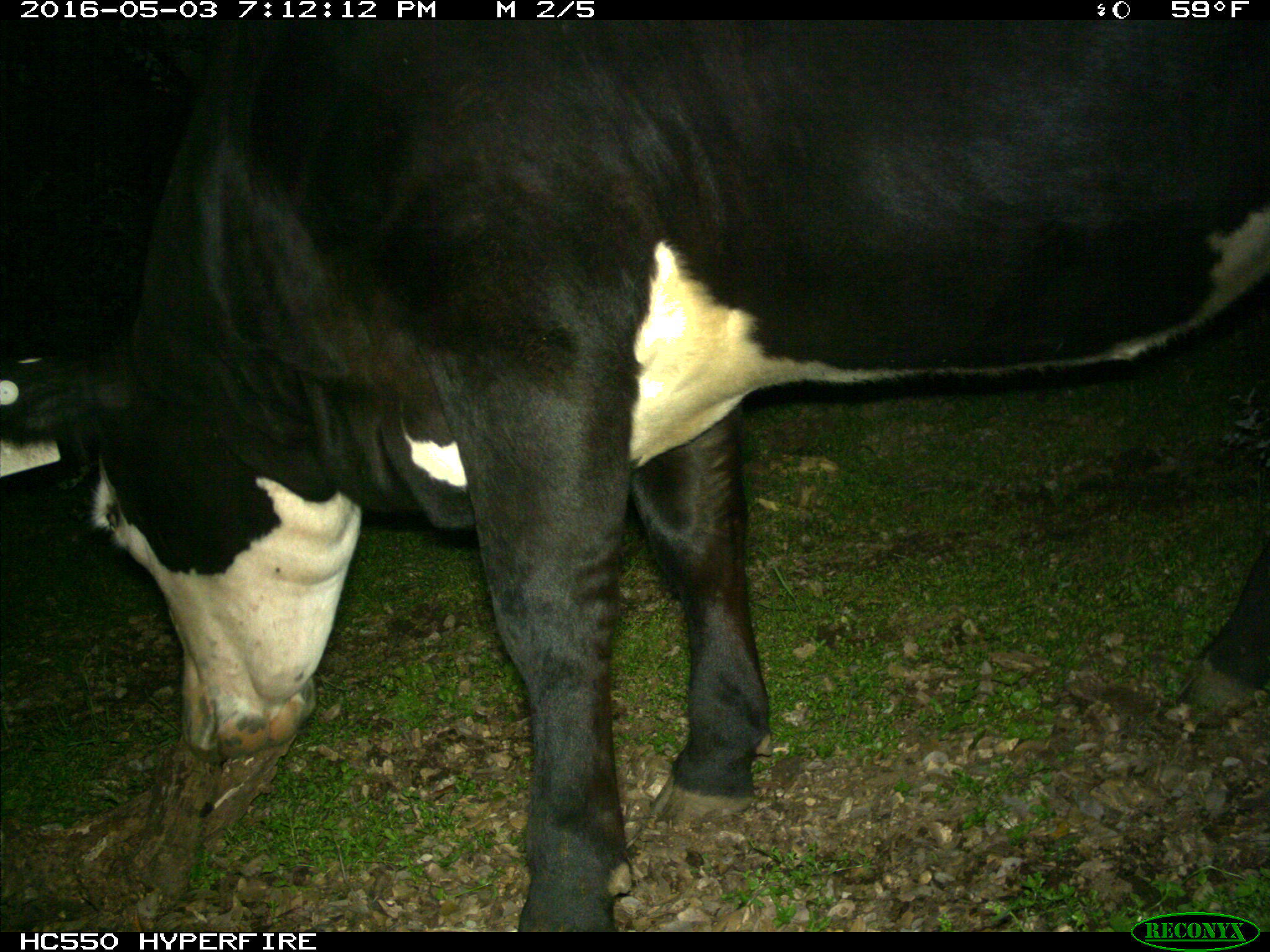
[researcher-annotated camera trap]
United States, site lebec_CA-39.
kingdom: Animalia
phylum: Chordata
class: Mammalia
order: Artiodactyla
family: Bovidae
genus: Bos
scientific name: Bos taurus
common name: domestic cow